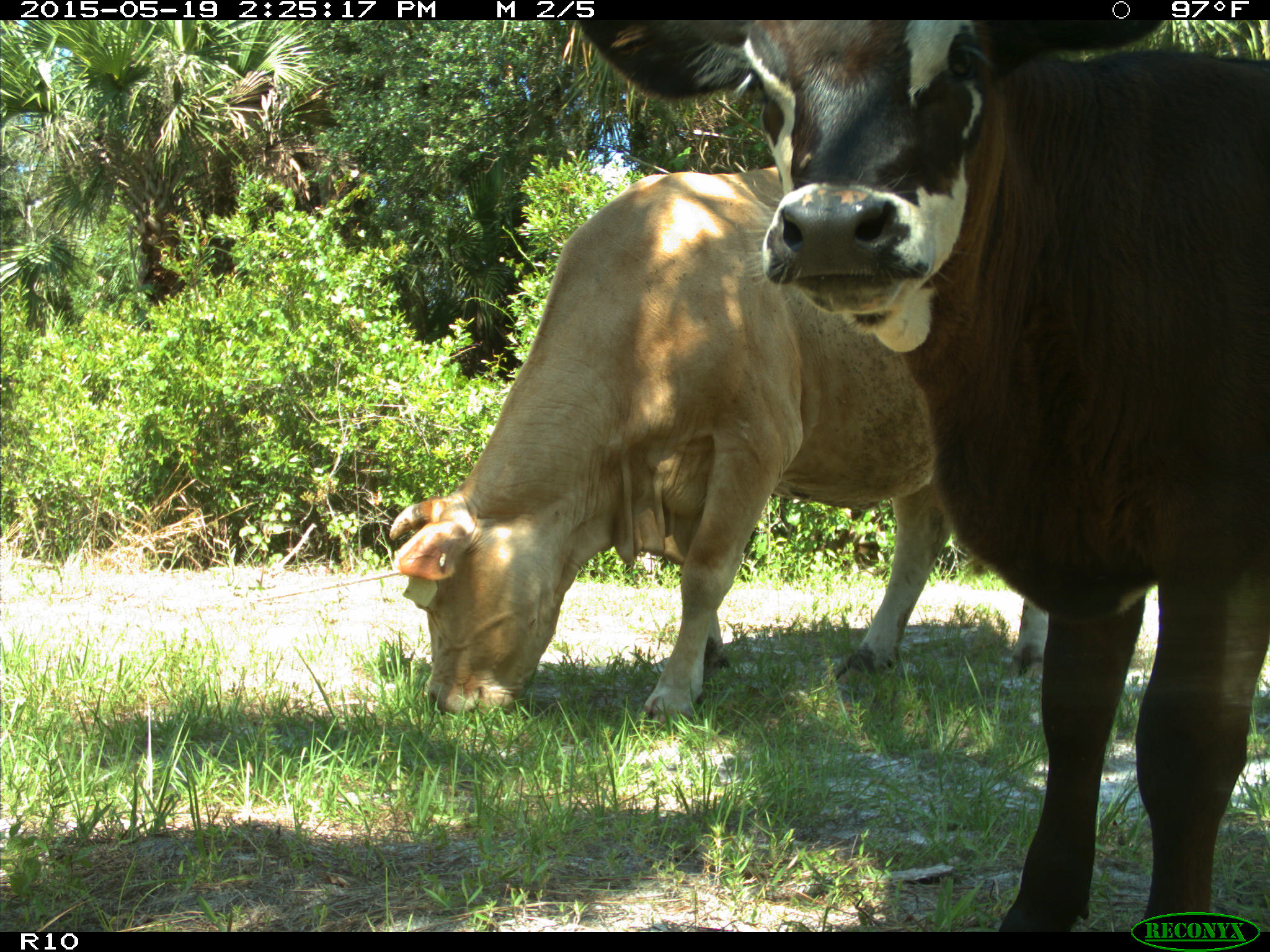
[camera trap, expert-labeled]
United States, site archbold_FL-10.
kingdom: Animalia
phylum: Chordata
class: Mammalia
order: Artiodactyla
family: Bovidae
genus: Bos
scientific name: Bos taurus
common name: domestic cow